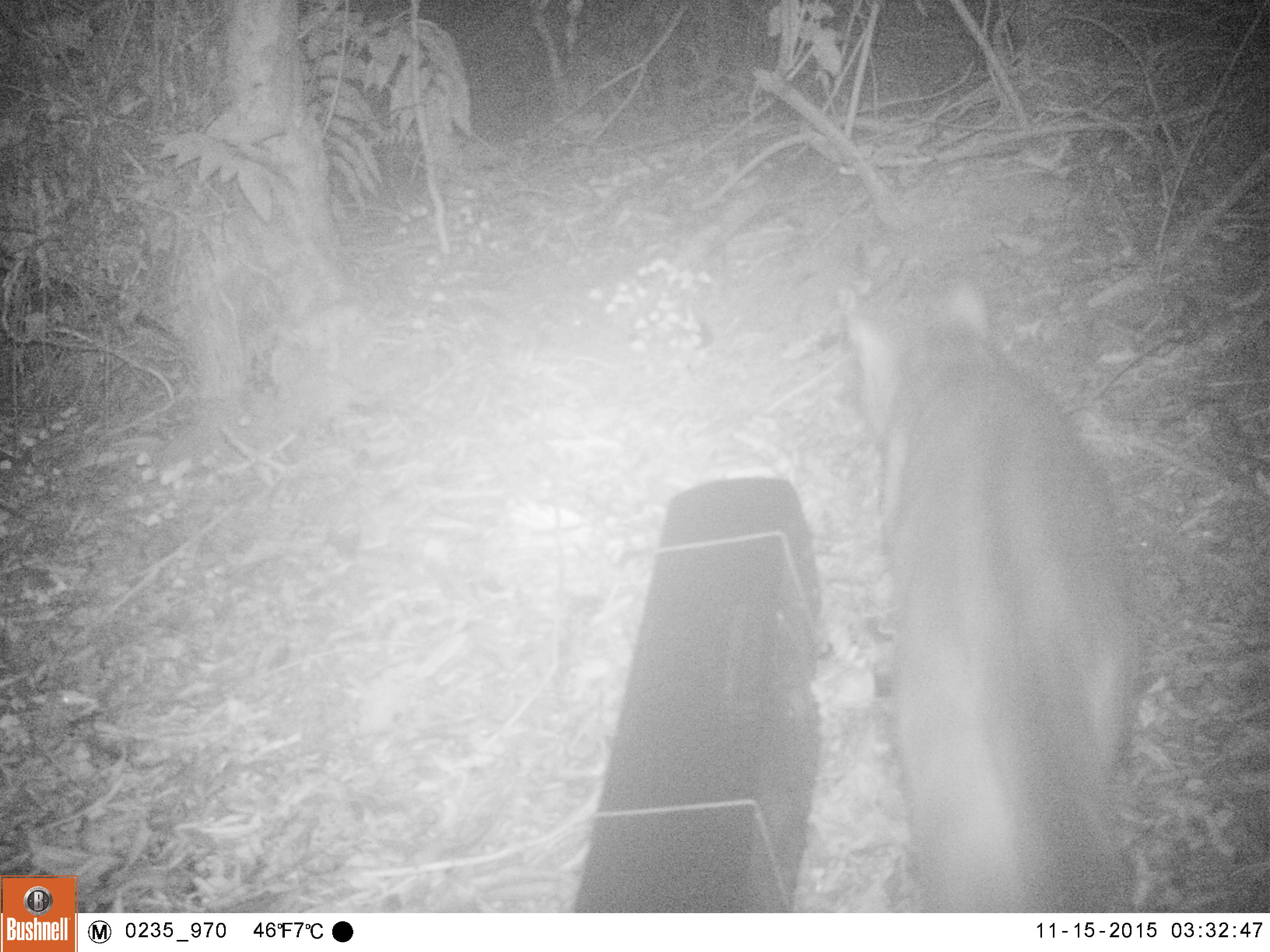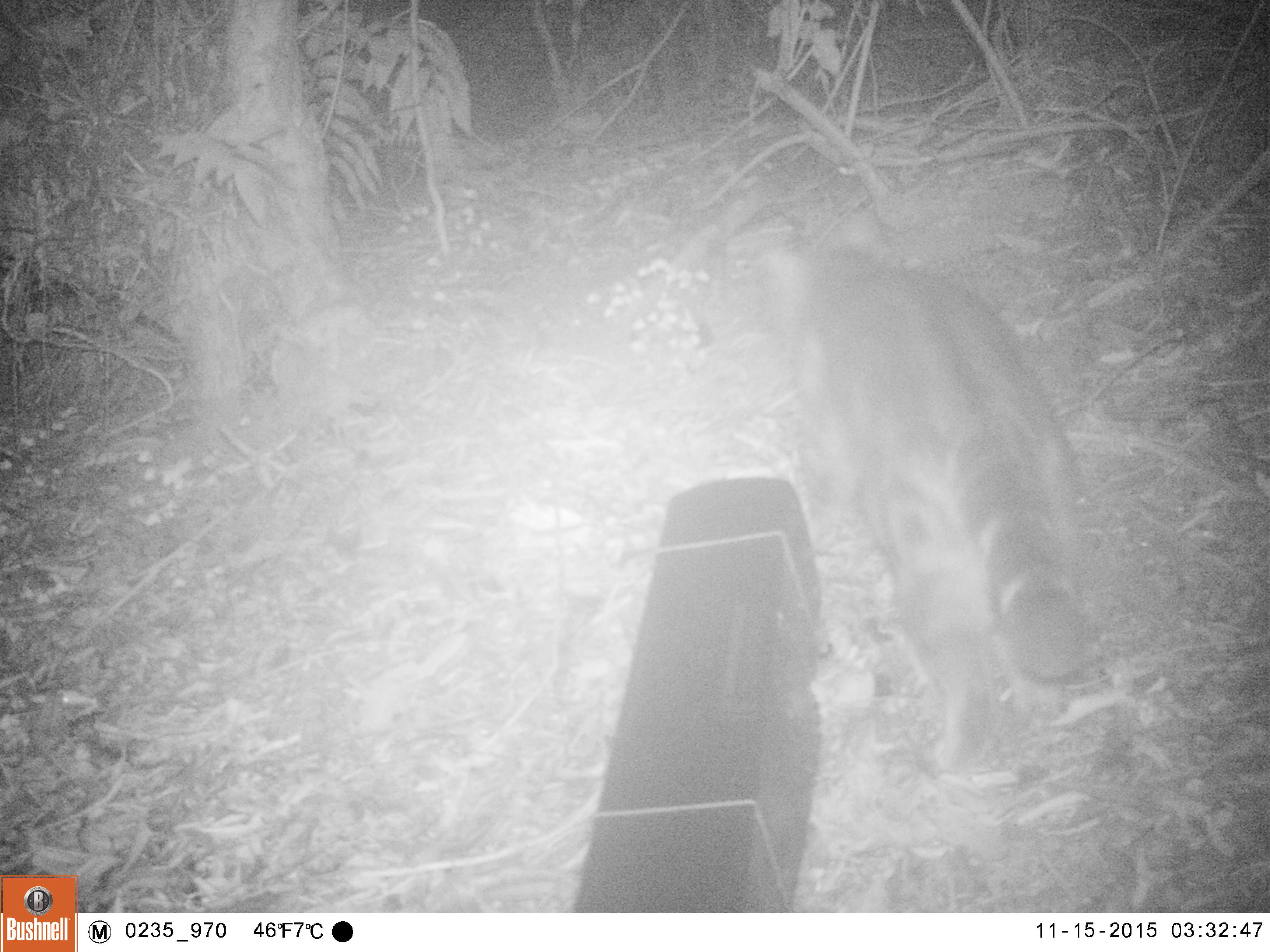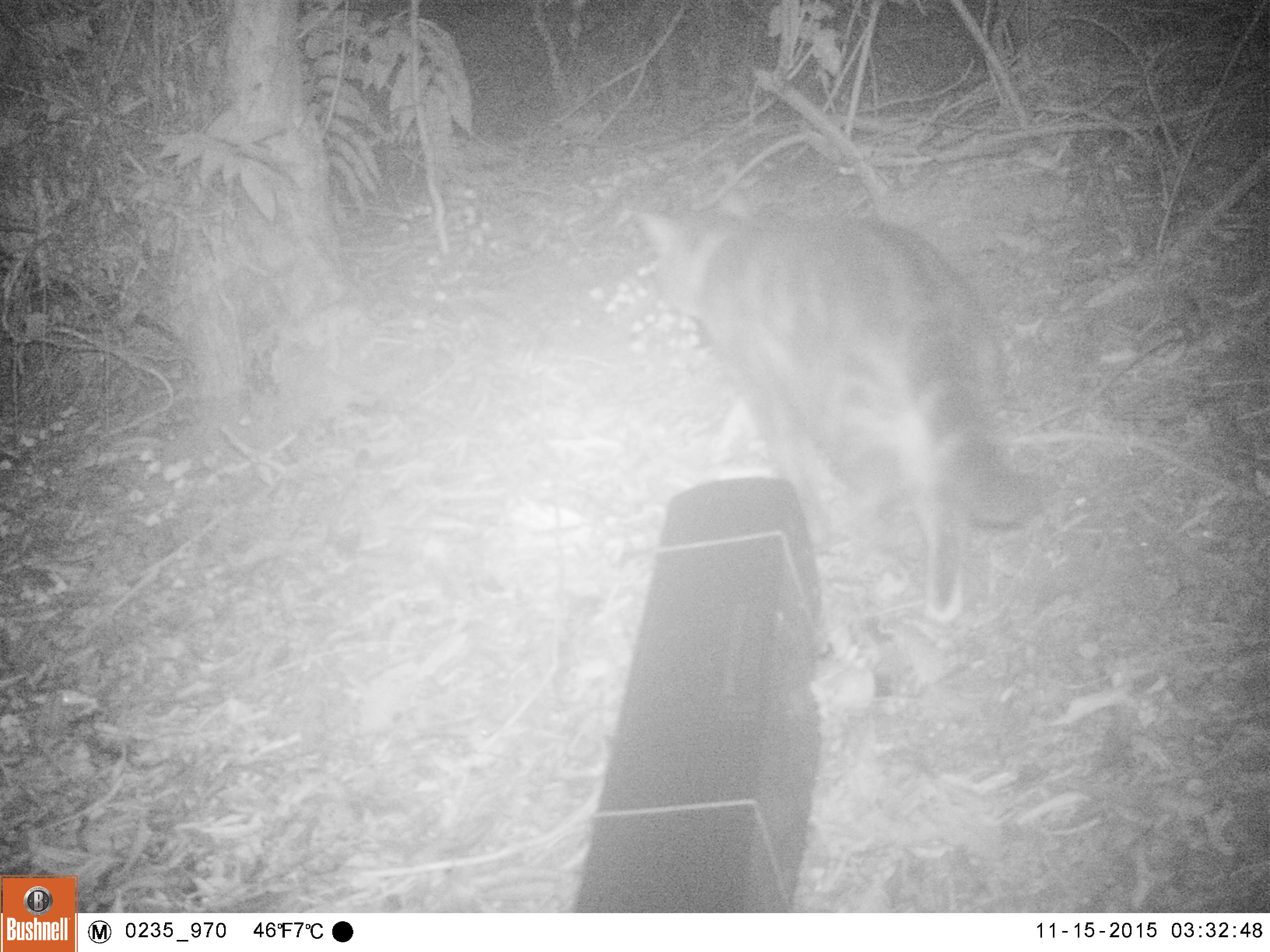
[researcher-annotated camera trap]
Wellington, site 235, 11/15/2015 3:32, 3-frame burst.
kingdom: Animalia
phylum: Chordata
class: Mammalia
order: Carnivora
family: Felidae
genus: Felis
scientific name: Felis catus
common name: cat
Cat (Felis catus).